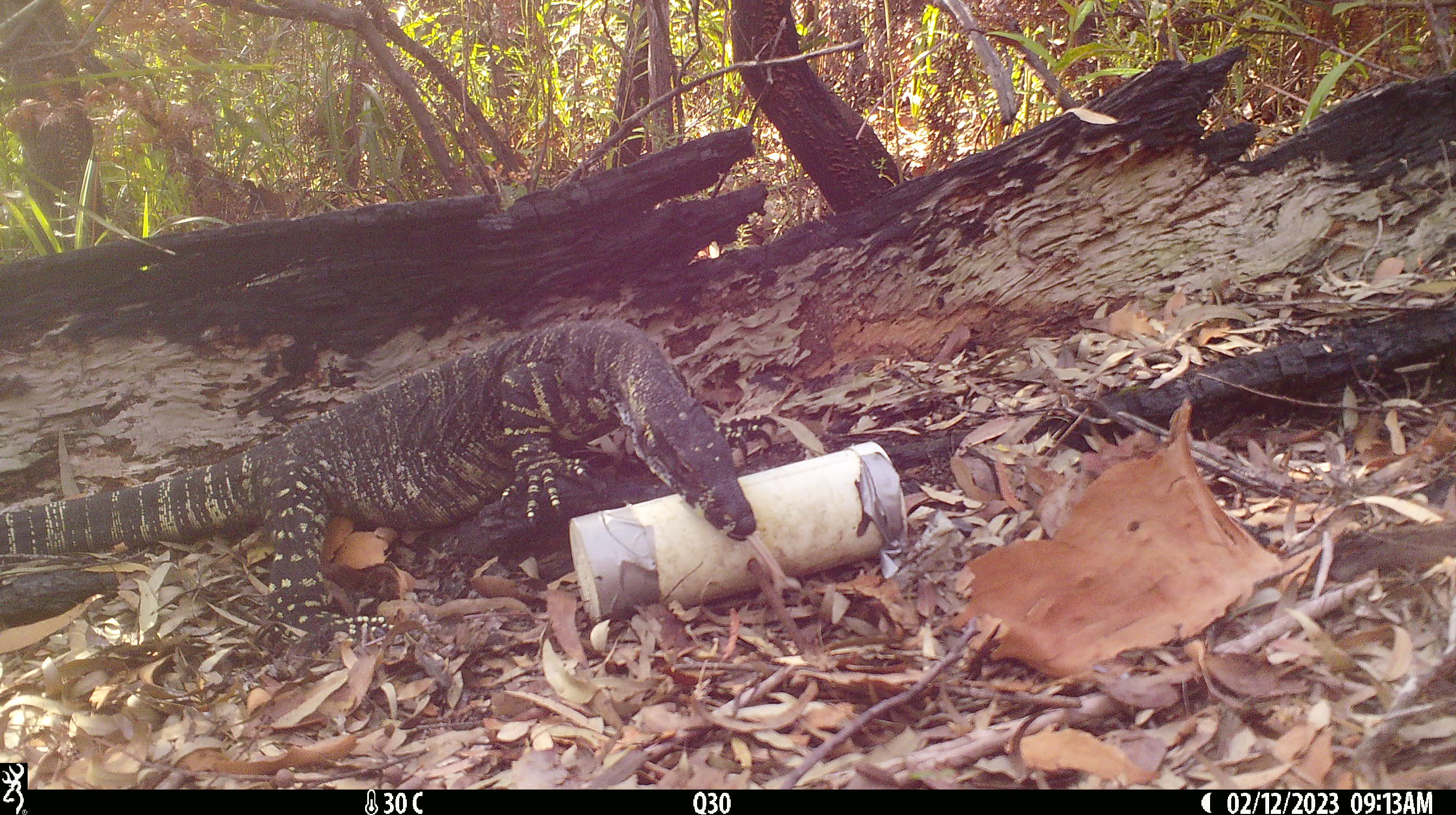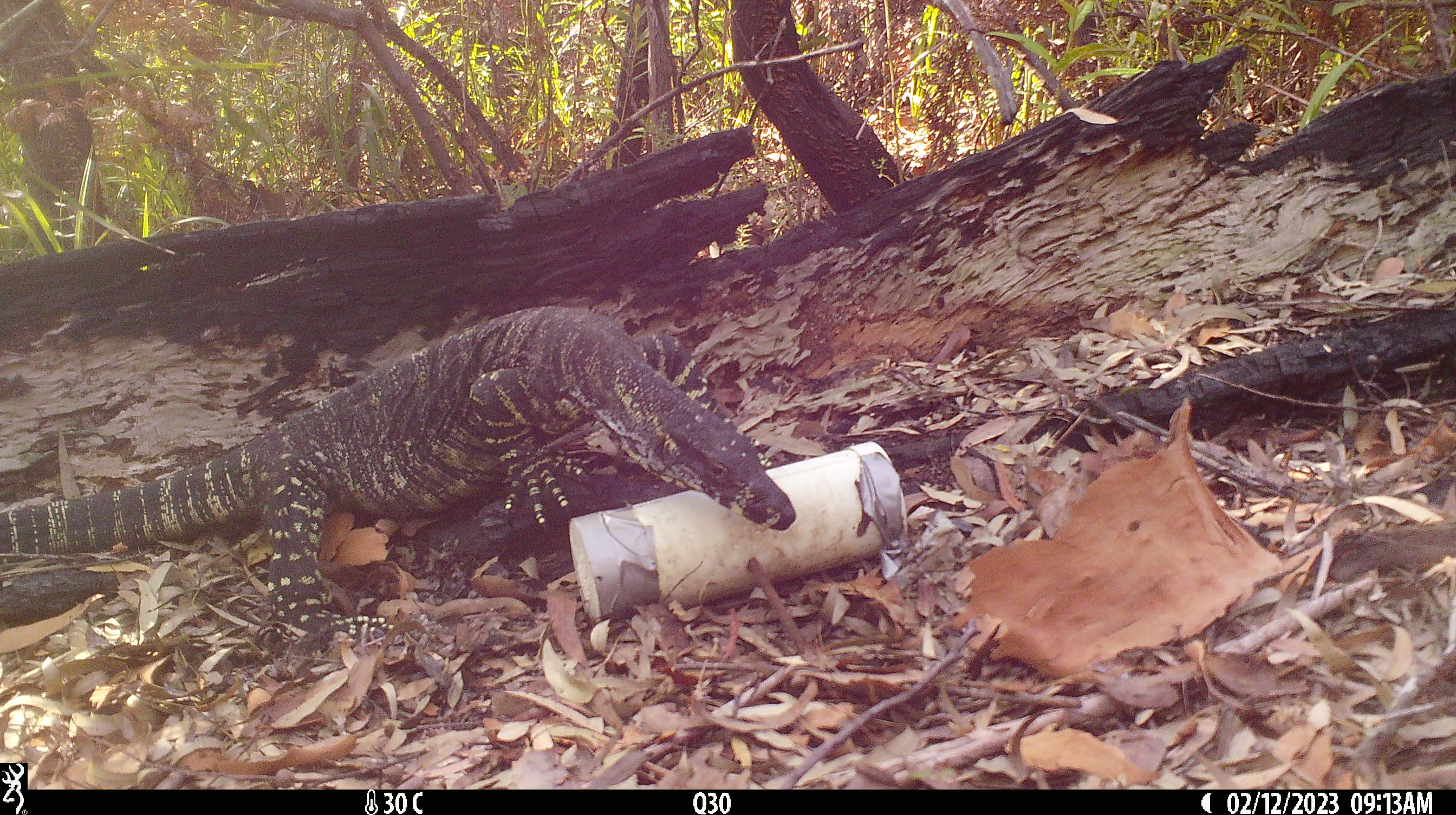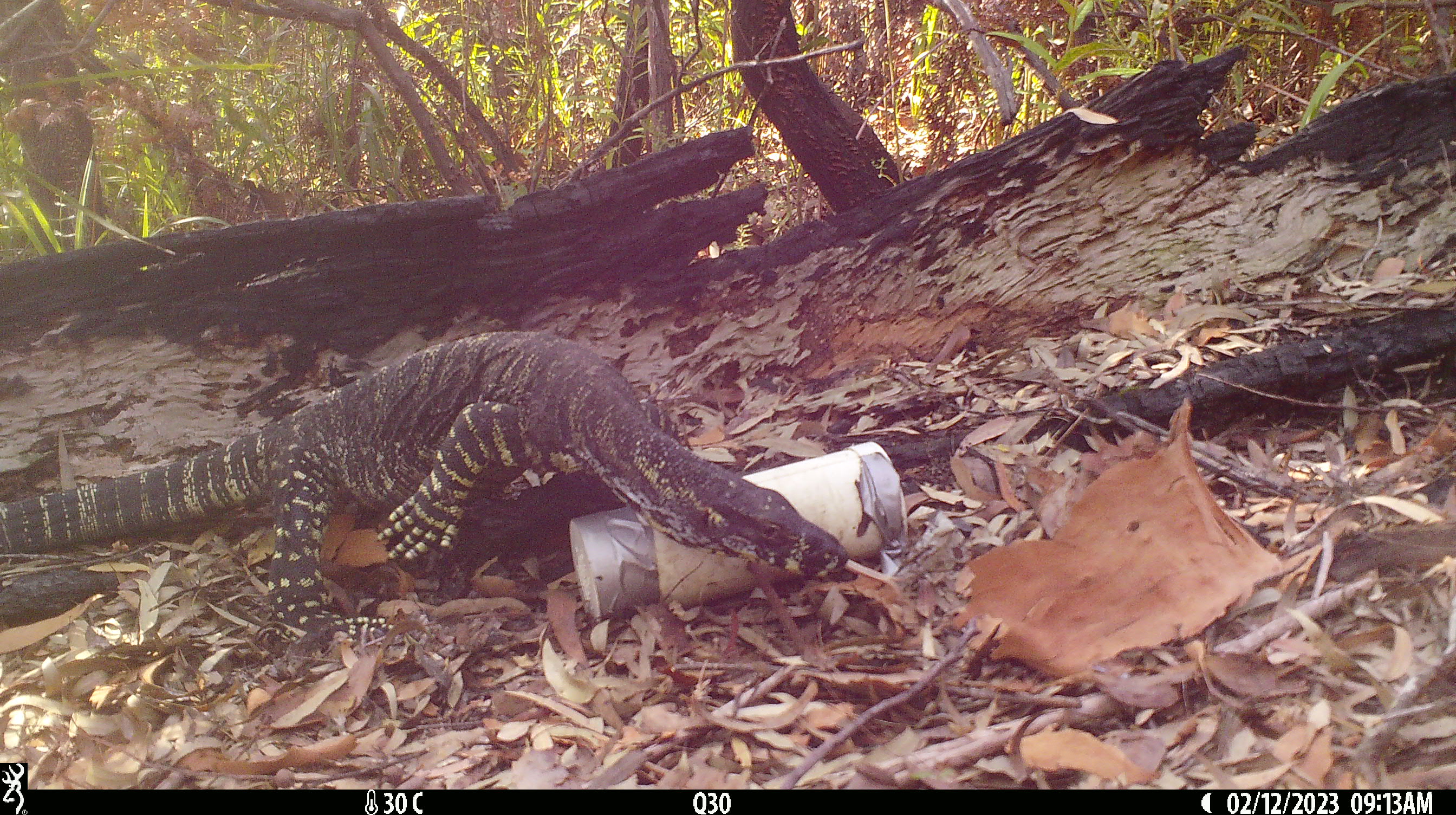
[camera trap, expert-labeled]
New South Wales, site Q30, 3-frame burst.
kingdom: Animalia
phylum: Chordata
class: Reptilia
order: Squamata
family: Varanidae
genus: Varanus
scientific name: Varanus varius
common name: lace monitor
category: goanna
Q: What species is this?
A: Goanna (lace monitor) (Varanus varius).